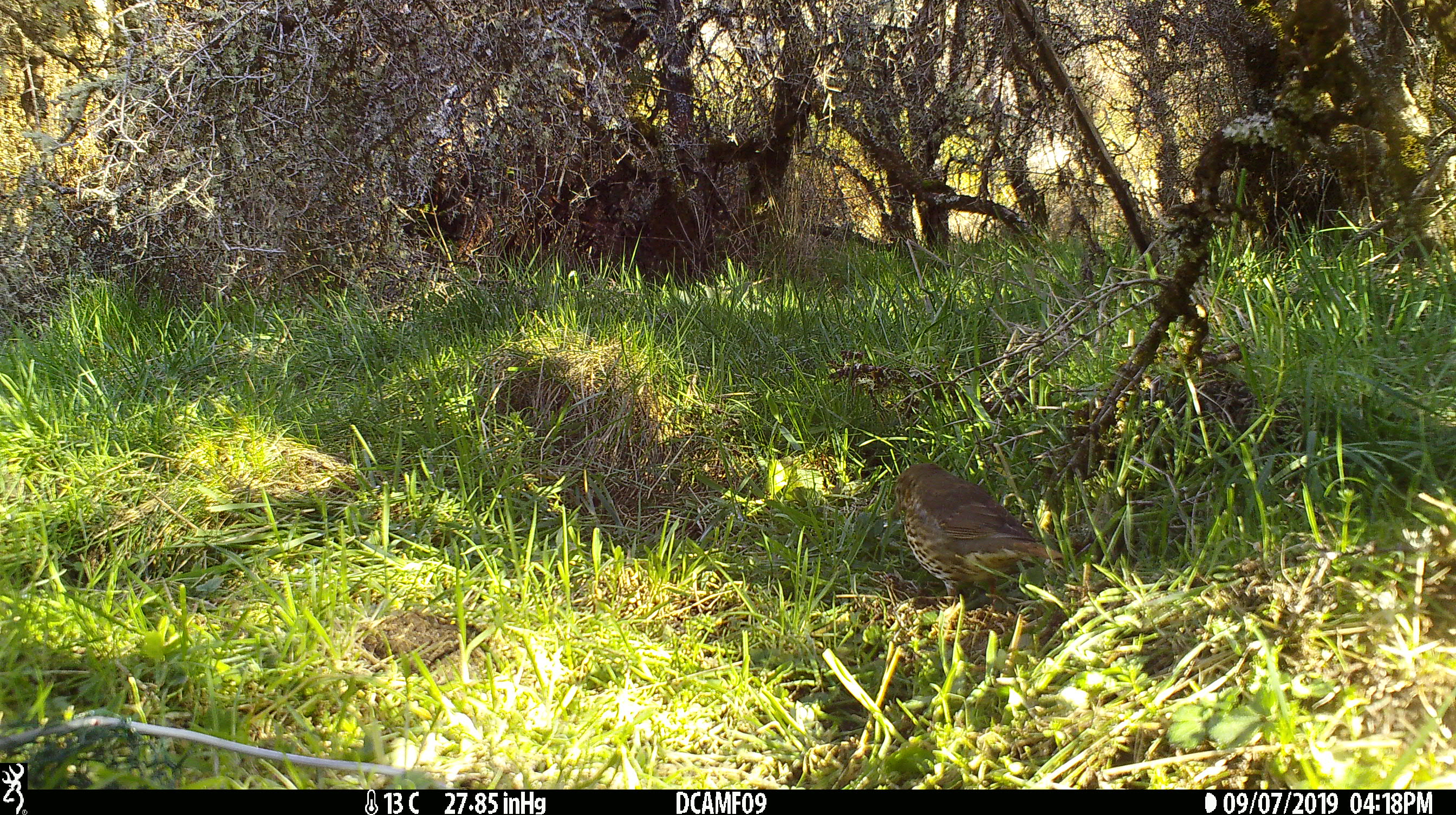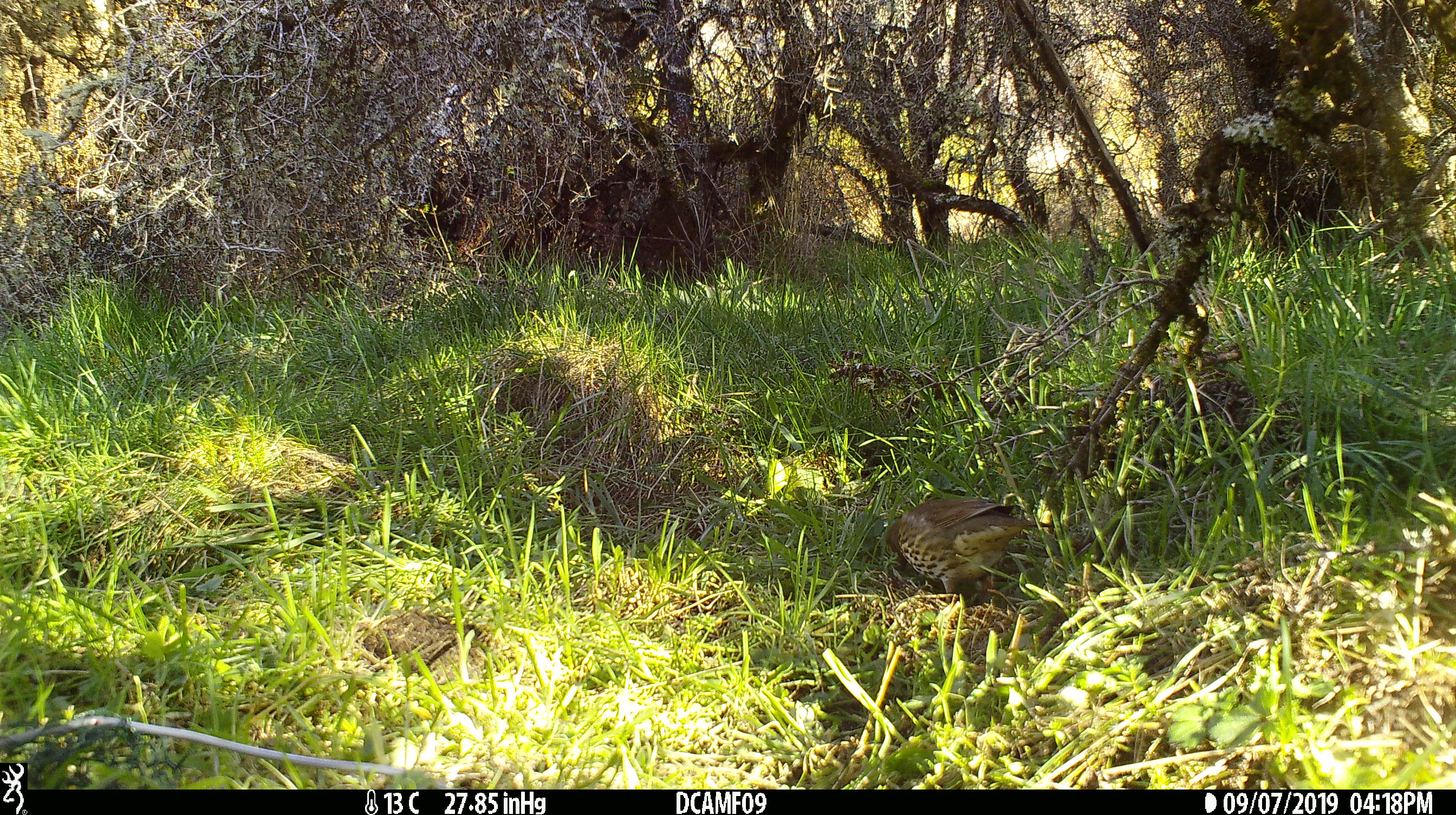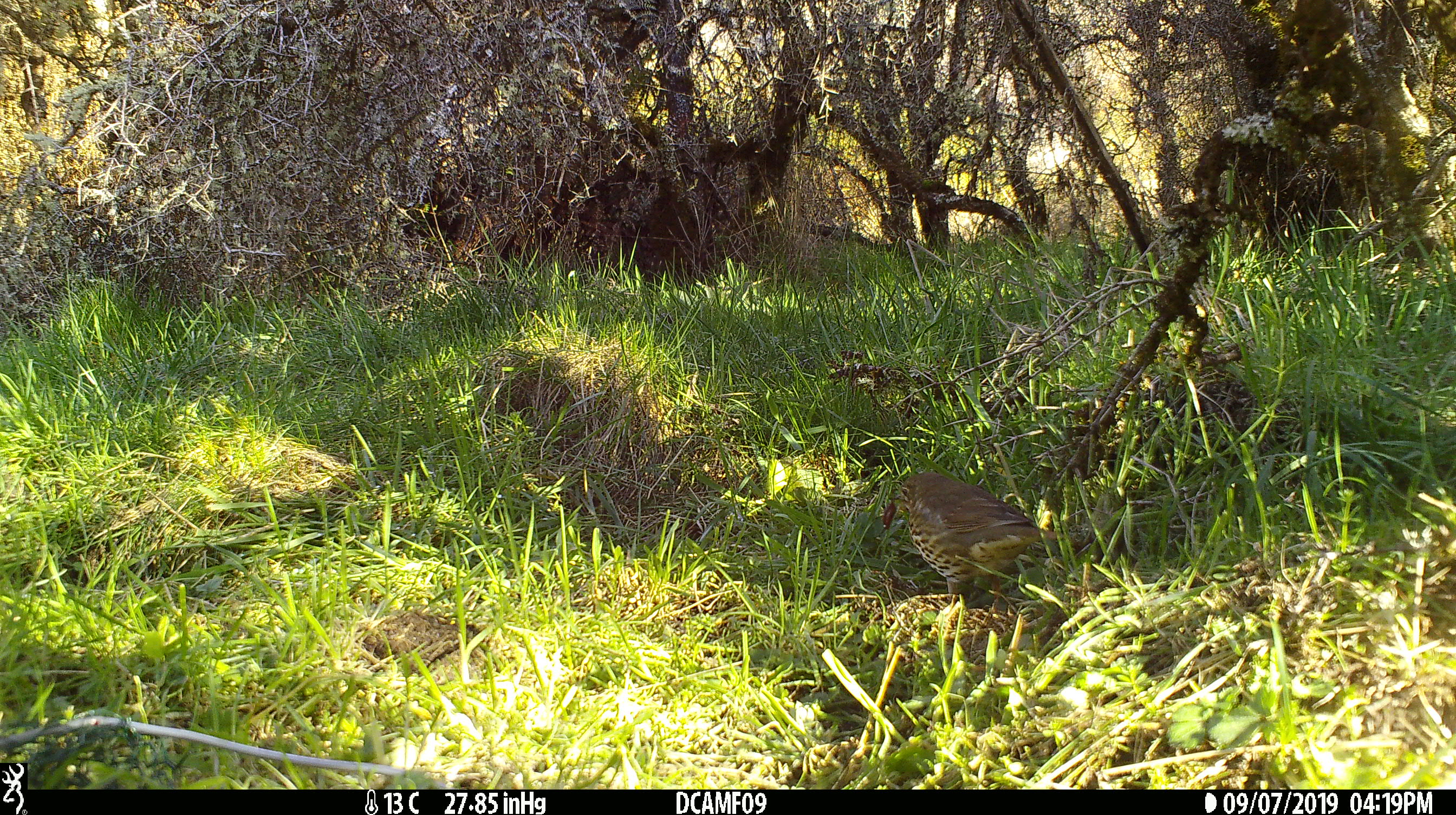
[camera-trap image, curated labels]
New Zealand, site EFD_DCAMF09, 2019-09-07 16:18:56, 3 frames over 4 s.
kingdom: Animalia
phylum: Chordata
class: Aves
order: Passeriformes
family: Turdidae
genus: Turdus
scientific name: Turdus philomelos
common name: song thrush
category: thrush